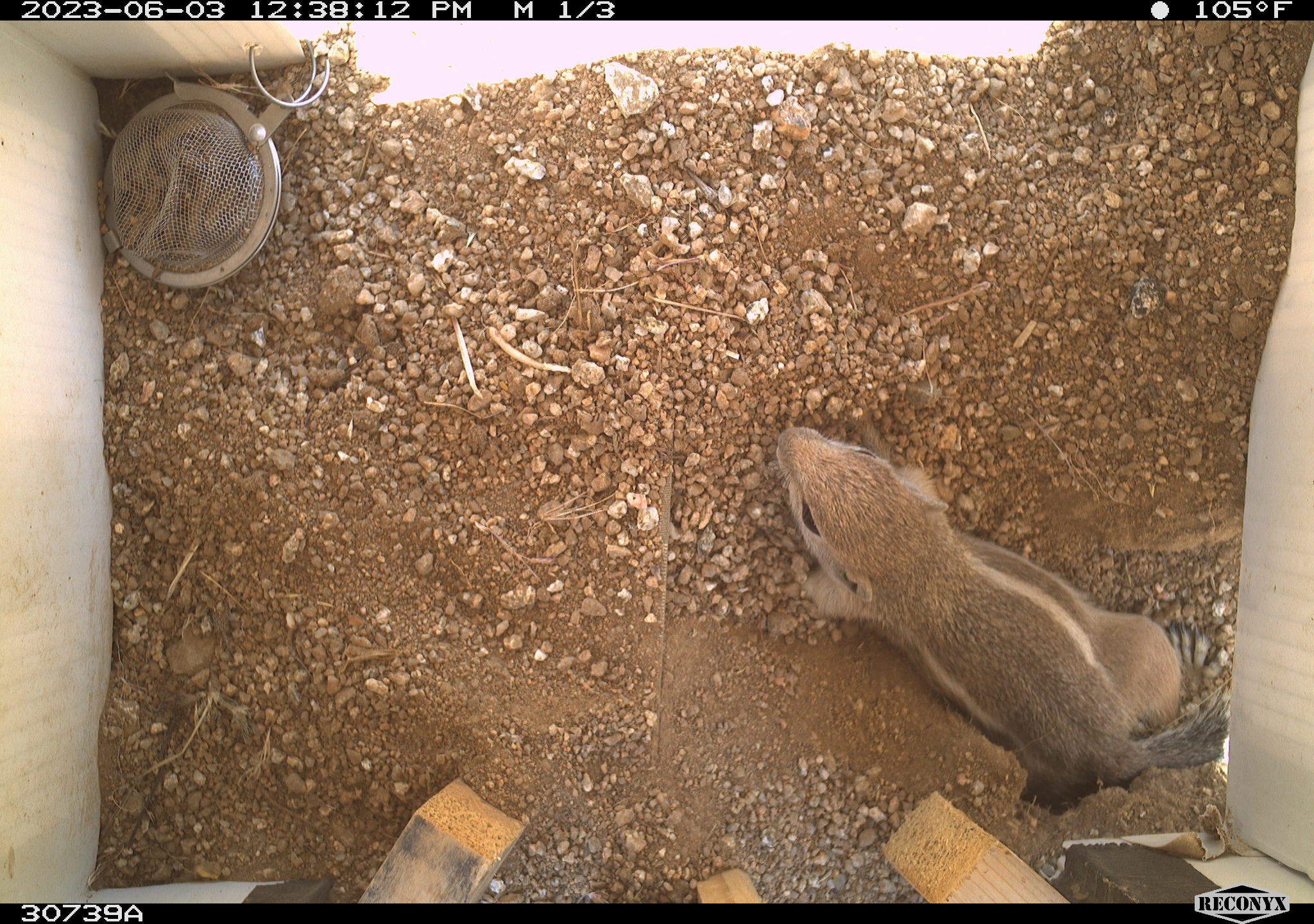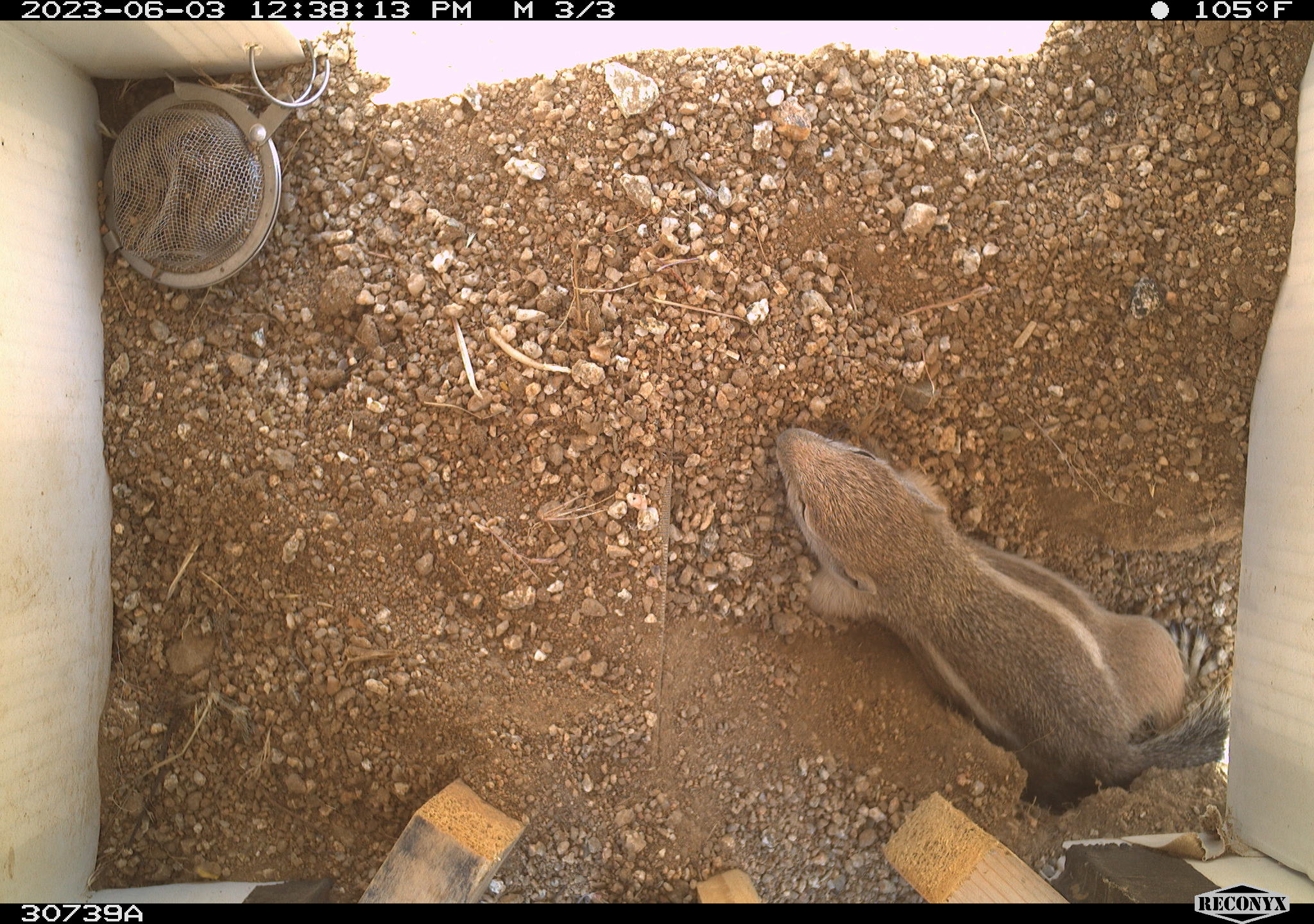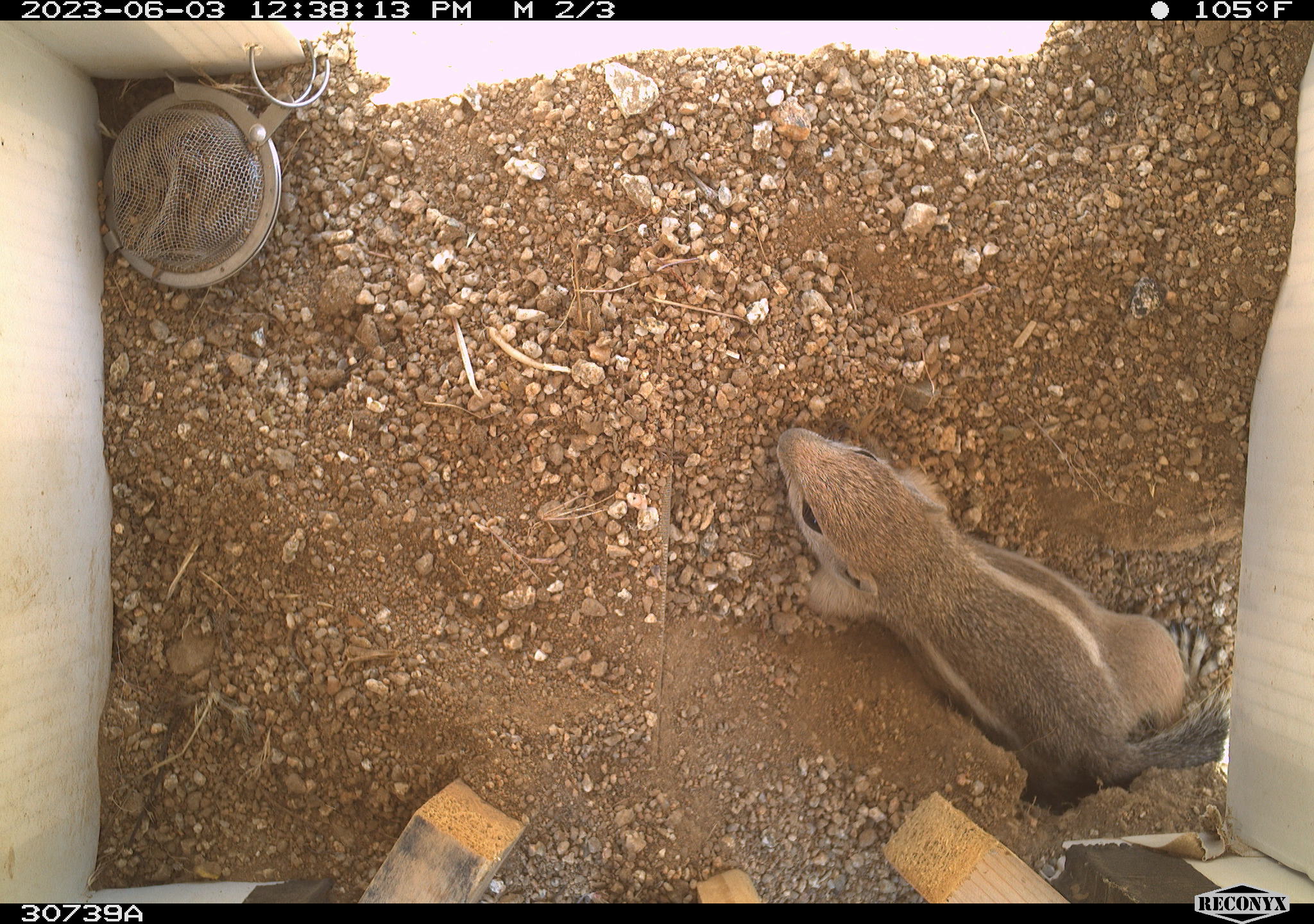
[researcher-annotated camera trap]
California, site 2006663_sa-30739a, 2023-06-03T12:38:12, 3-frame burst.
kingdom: Animalia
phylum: Chordata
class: Mammalia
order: Rodentia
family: Sciuridae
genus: Ammospermophilus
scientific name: Ammospermophilus leucurus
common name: white-tailed antelope squirrel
White-tailed antelope squirrel (Ammospermophilus leucurus).